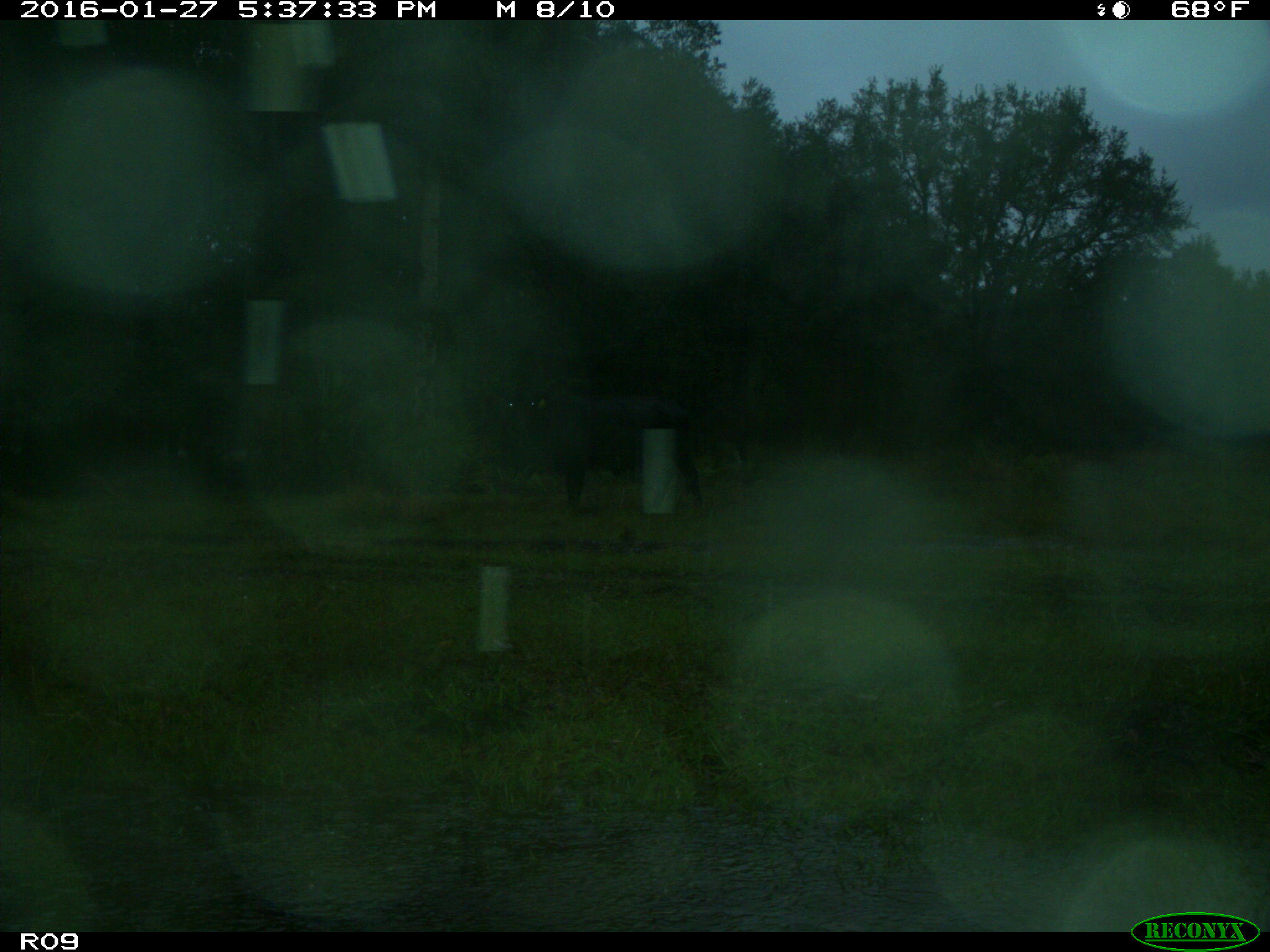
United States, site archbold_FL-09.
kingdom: Animalia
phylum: Chordata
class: Mammalia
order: Artiodactyla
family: Bovidae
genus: Bos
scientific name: Bos taurus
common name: domestic cow